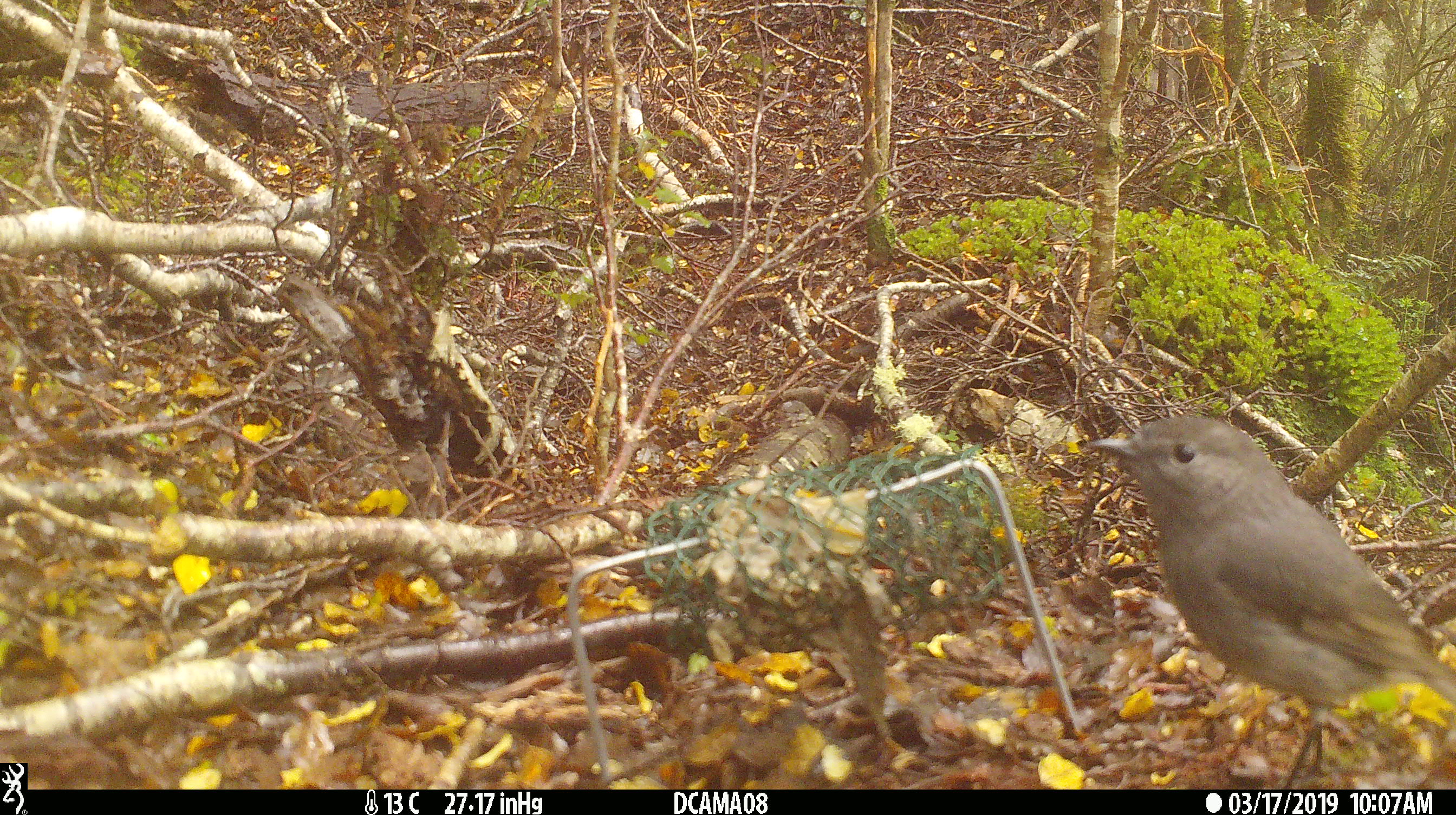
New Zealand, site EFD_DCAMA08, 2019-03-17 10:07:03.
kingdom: Animalia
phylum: Chordata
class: Aves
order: Passeriformes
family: Petroicidae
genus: Petroica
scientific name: Petroica australis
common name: new zealand robin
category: robin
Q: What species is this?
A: Robin (new zealand robin) (Petroica australis).